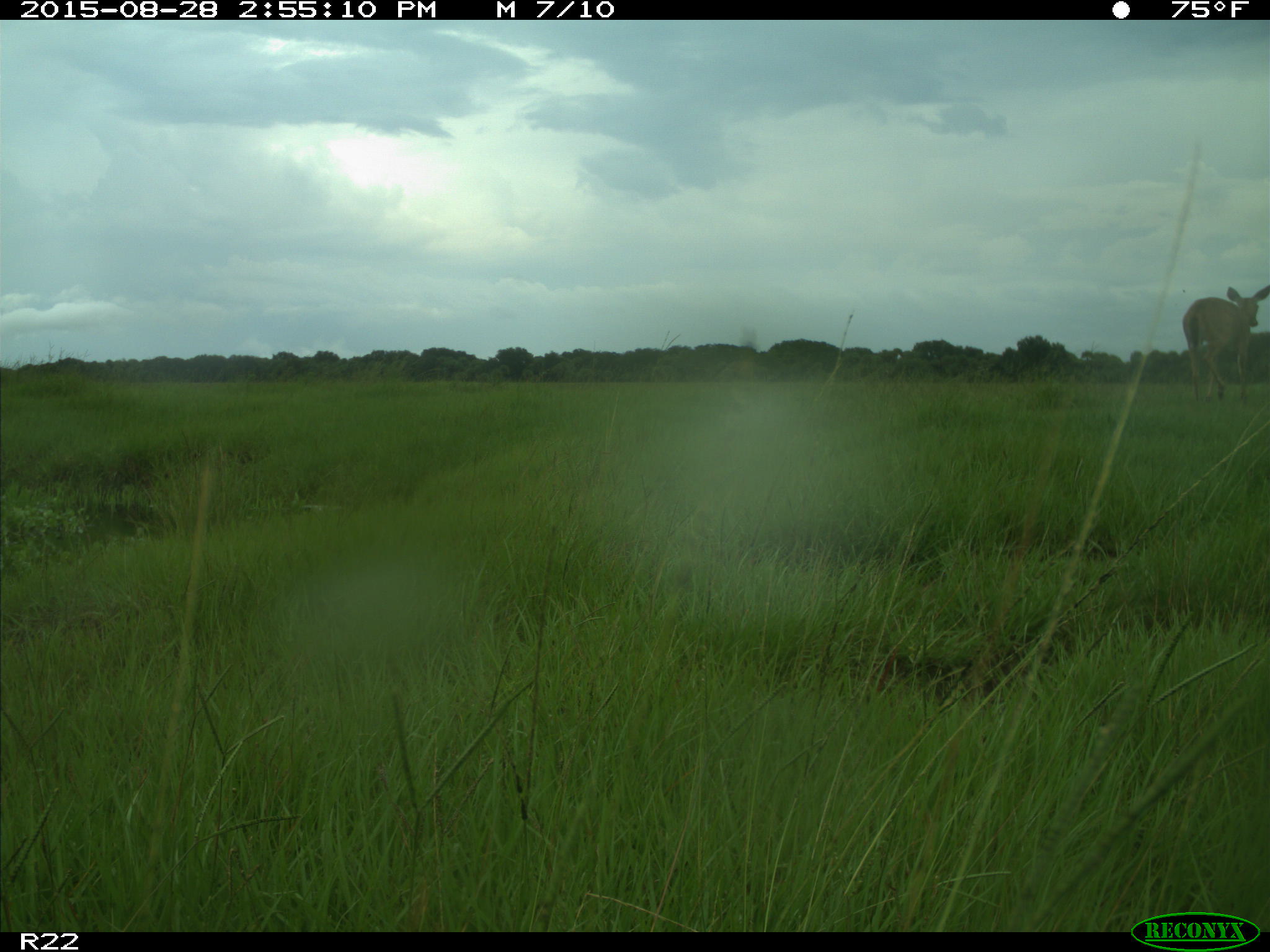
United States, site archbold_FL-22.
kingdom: Animalia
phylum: Chordata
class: Mammalia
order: Artiodactyla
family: Cervidae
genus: Odocoileus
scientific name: Odocoileus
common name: deer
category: unidentified deer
Unidentified deer (deer) (Odocoileus).